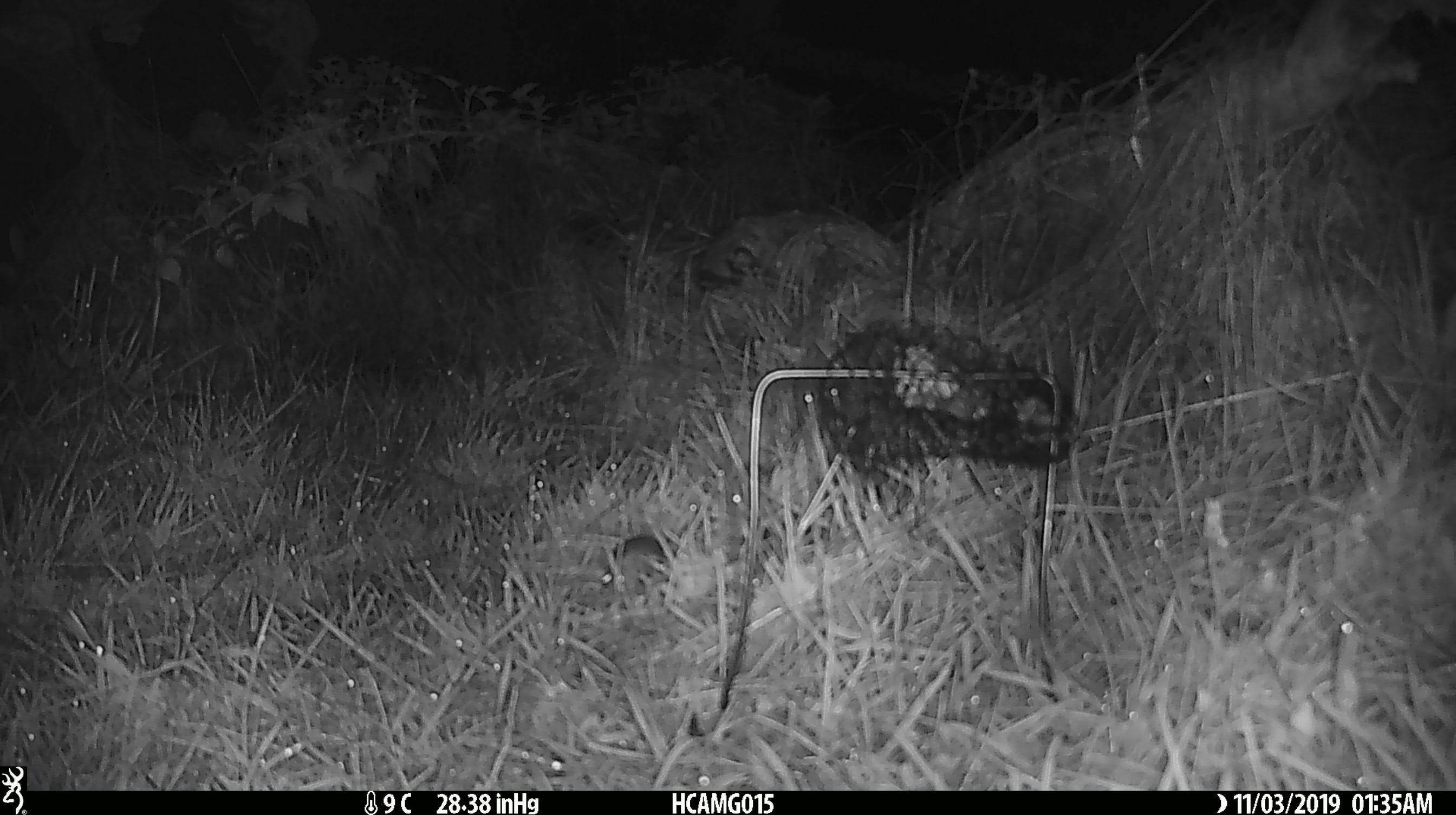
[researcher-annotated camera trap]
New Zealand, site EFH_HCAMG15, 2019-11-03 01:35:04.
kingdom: Animalia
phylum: Chordata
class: Mammalia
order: Rodentia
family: Muridae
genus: Mus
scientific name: Mus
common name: mouse